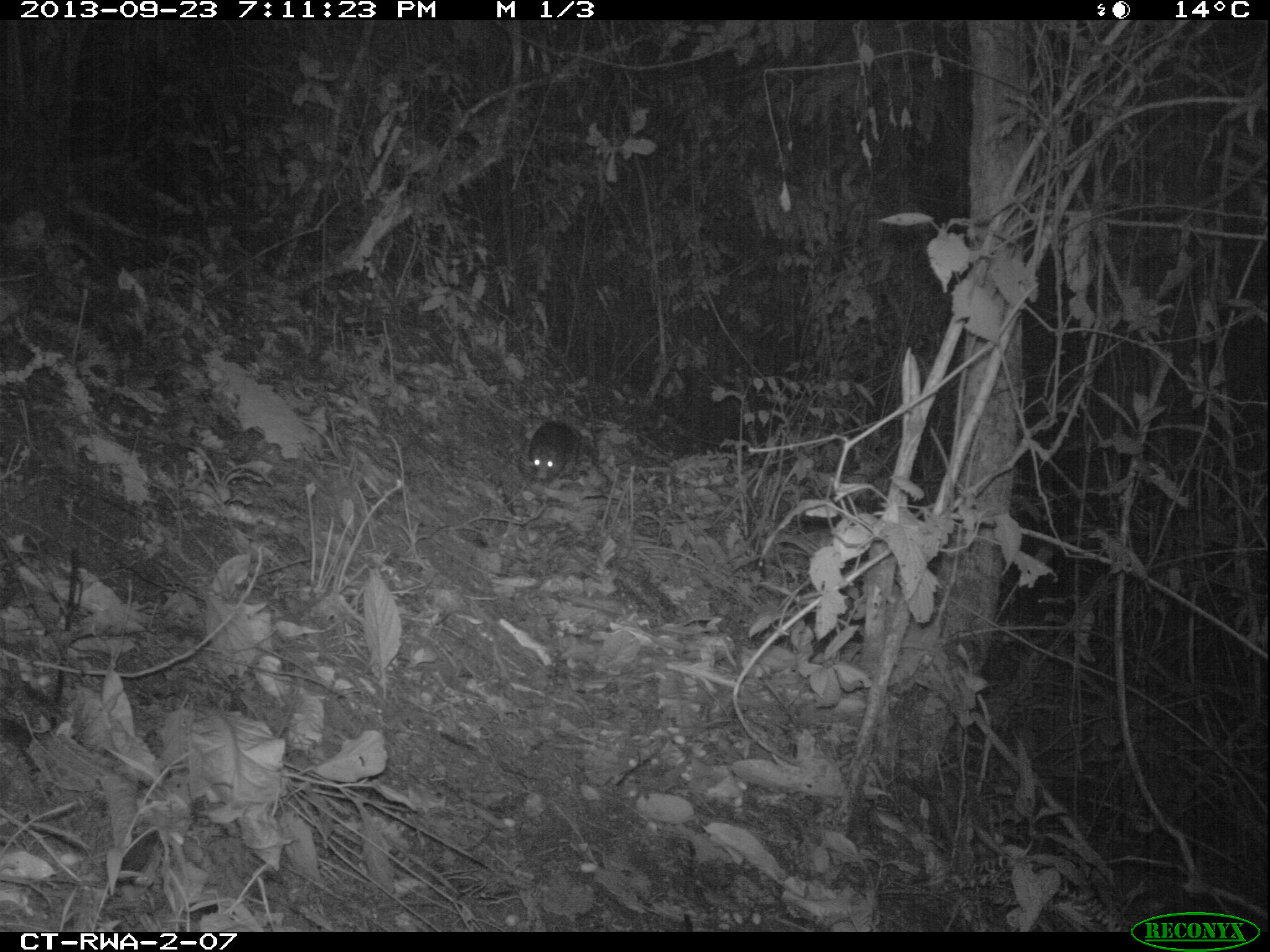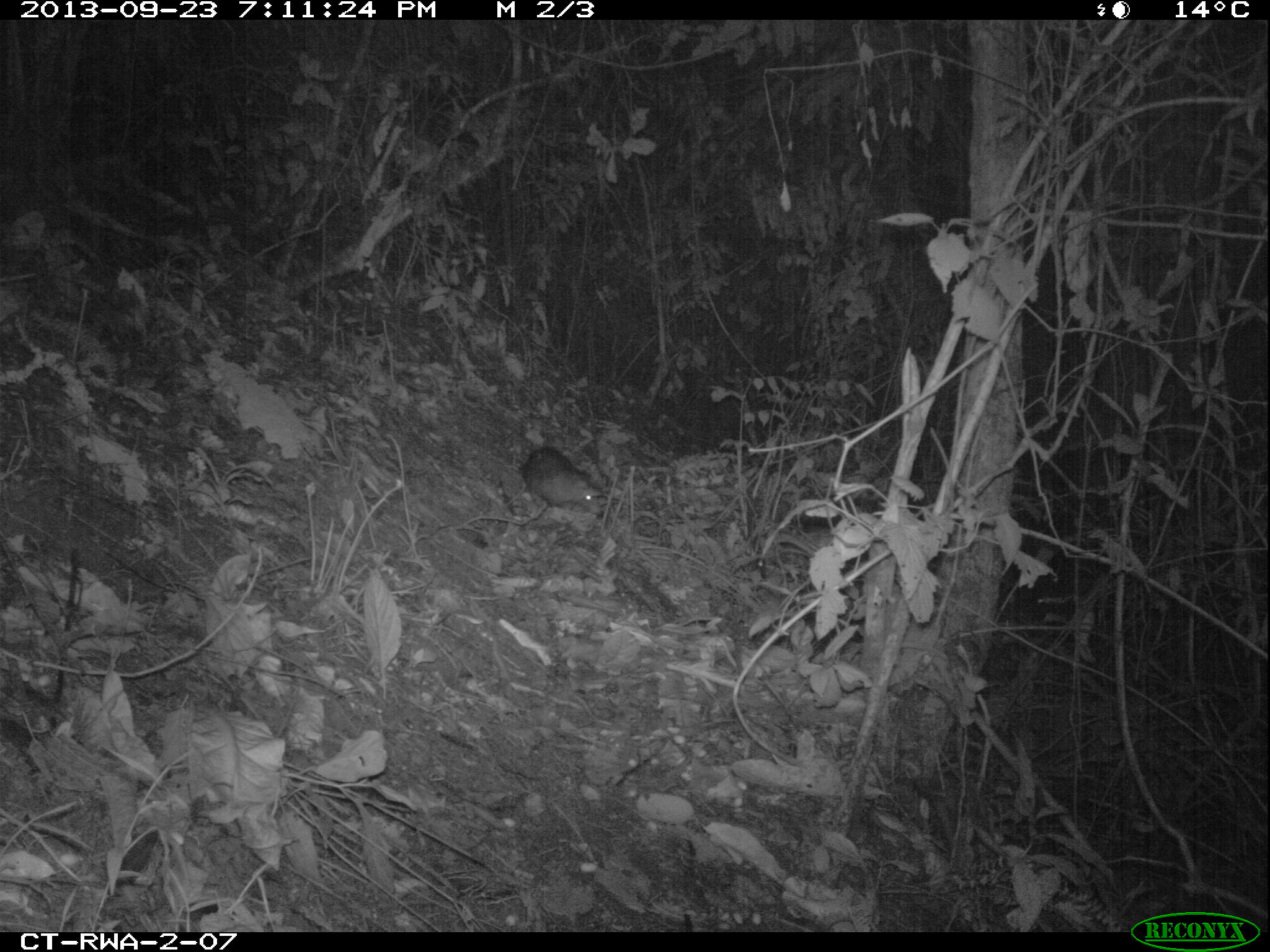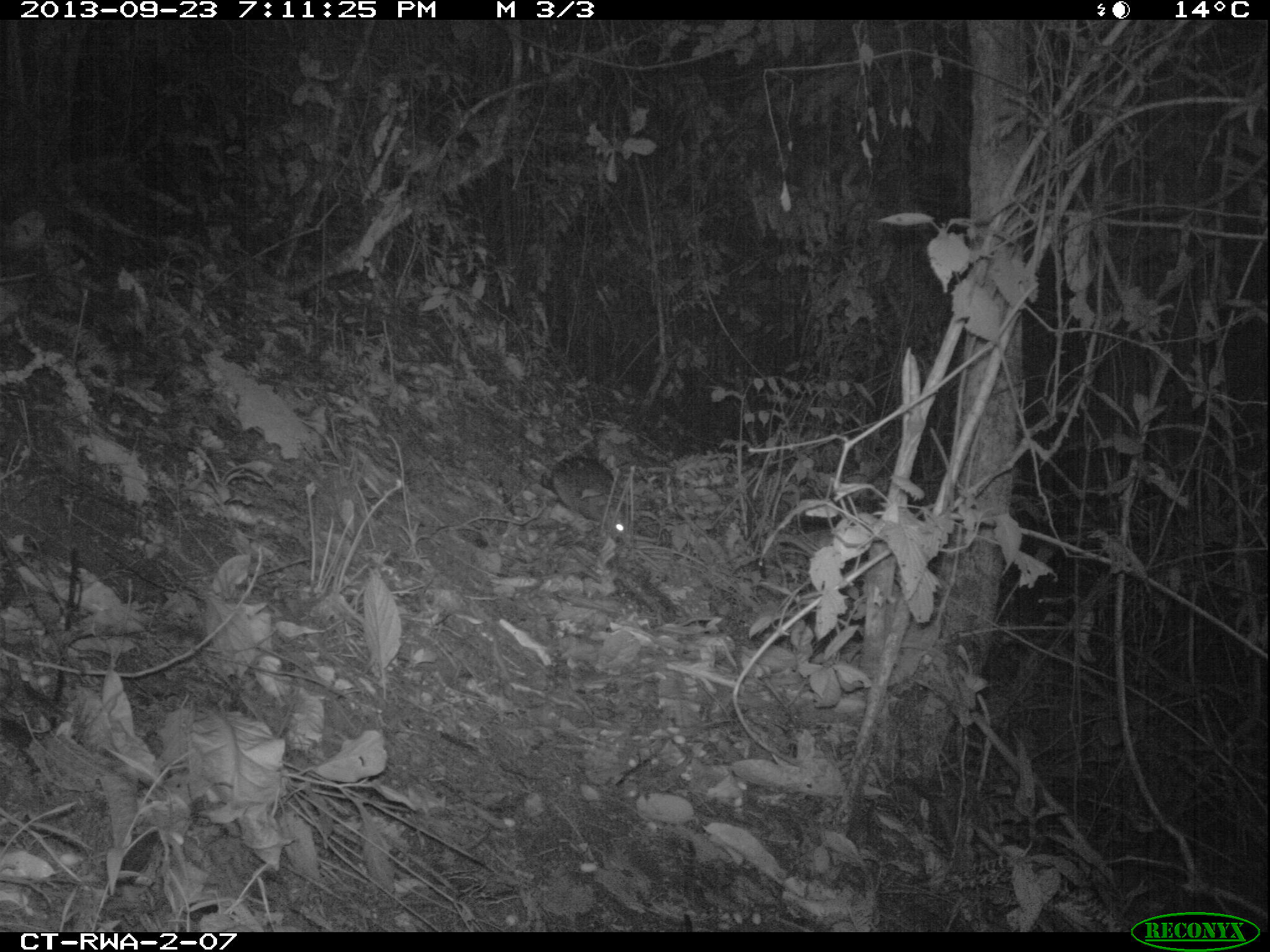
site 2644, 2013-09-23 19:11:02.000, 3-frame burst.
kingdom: Animalia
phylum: Chordata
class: Mammalia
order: Rodentia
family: Hystricidae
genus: Atherurus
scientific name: Atherurus africanus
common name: african brush-tailed porcupine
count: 1